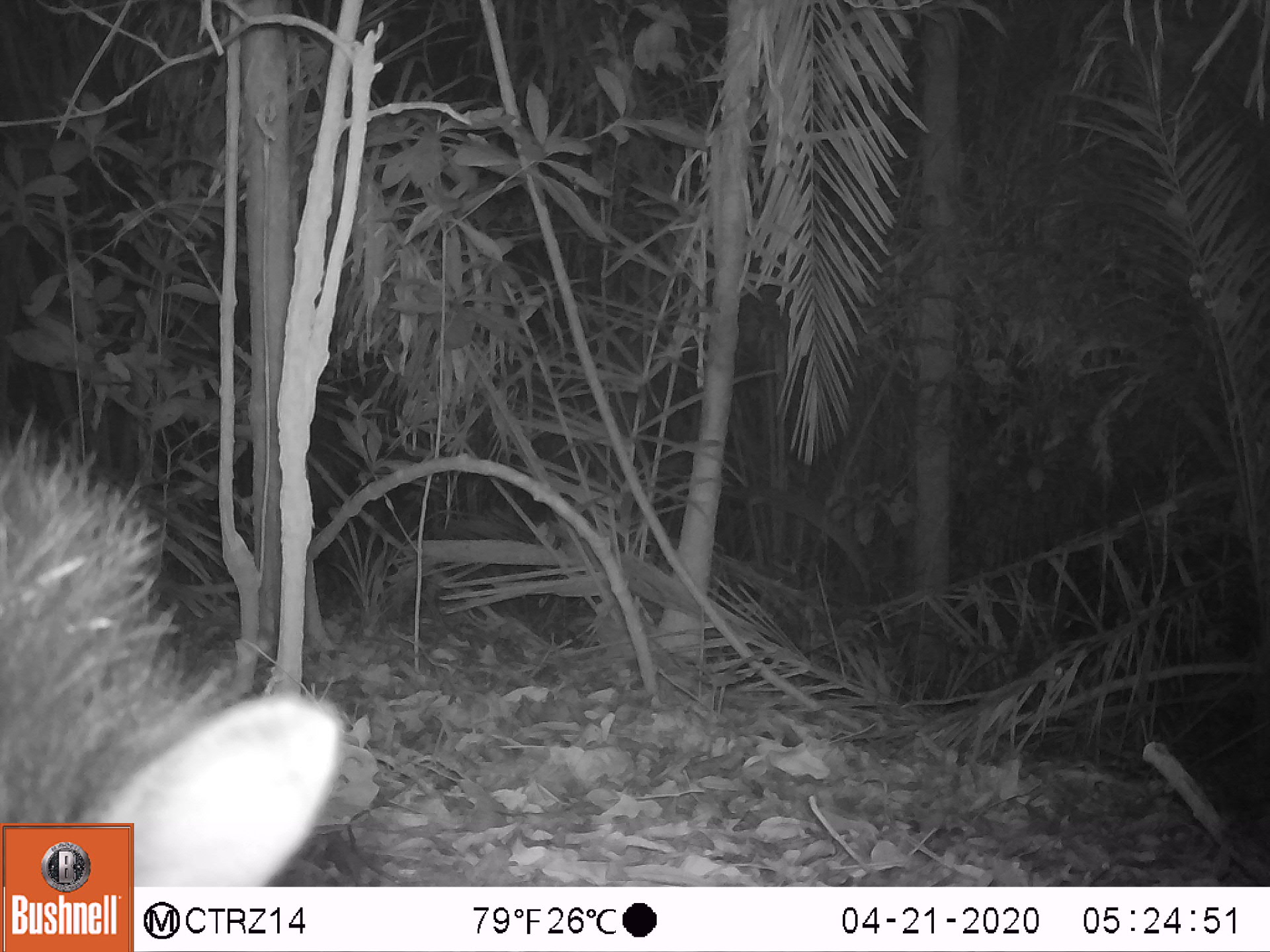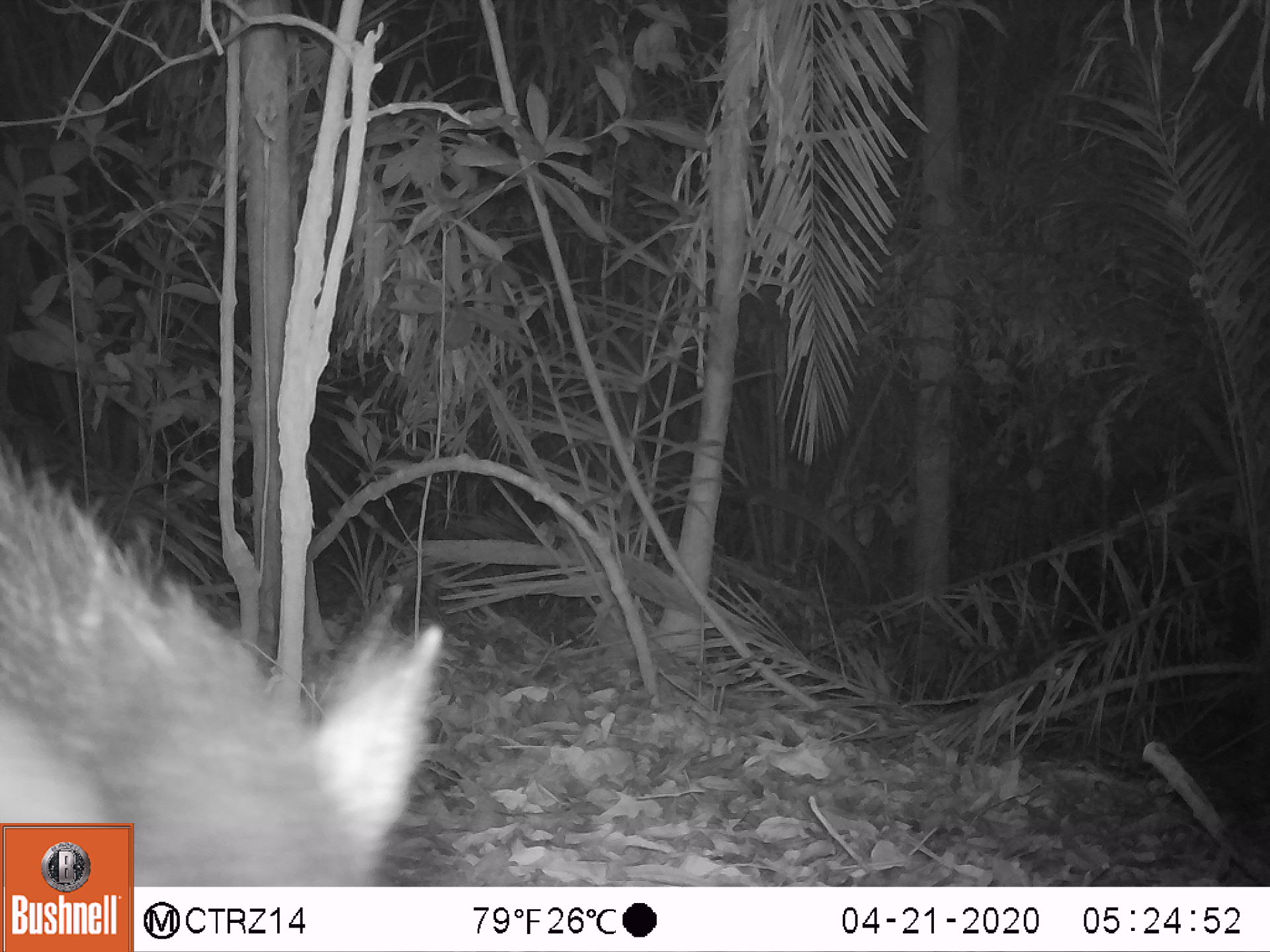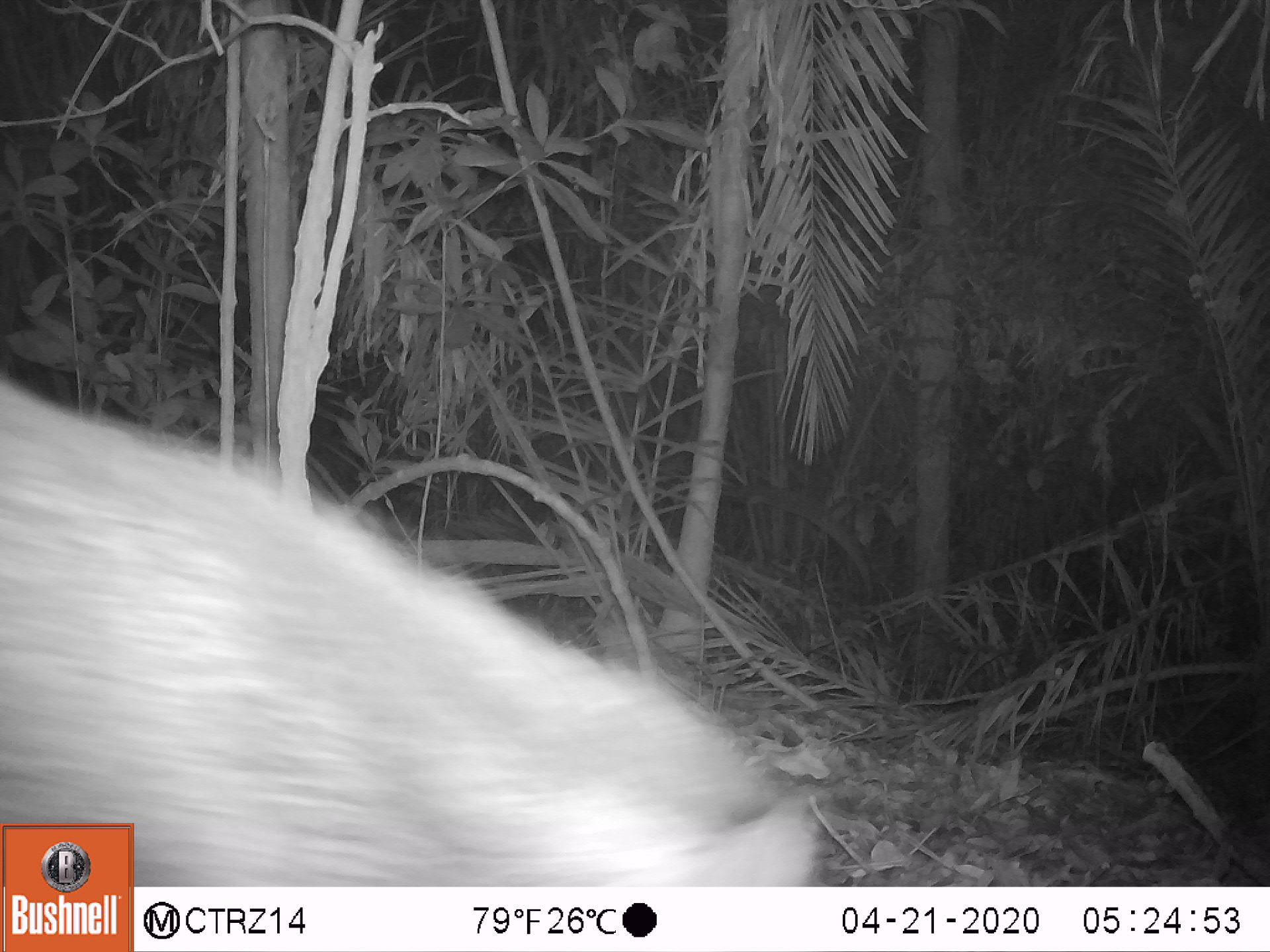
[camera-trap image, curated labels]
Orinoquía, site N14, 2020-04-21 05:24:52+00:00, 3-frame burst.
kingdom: Animalia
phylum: Chordata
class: Mammalia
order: Artiodactyla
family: Tayassuidae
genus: Pecari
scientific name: Pecari tajacu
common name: collared peccary